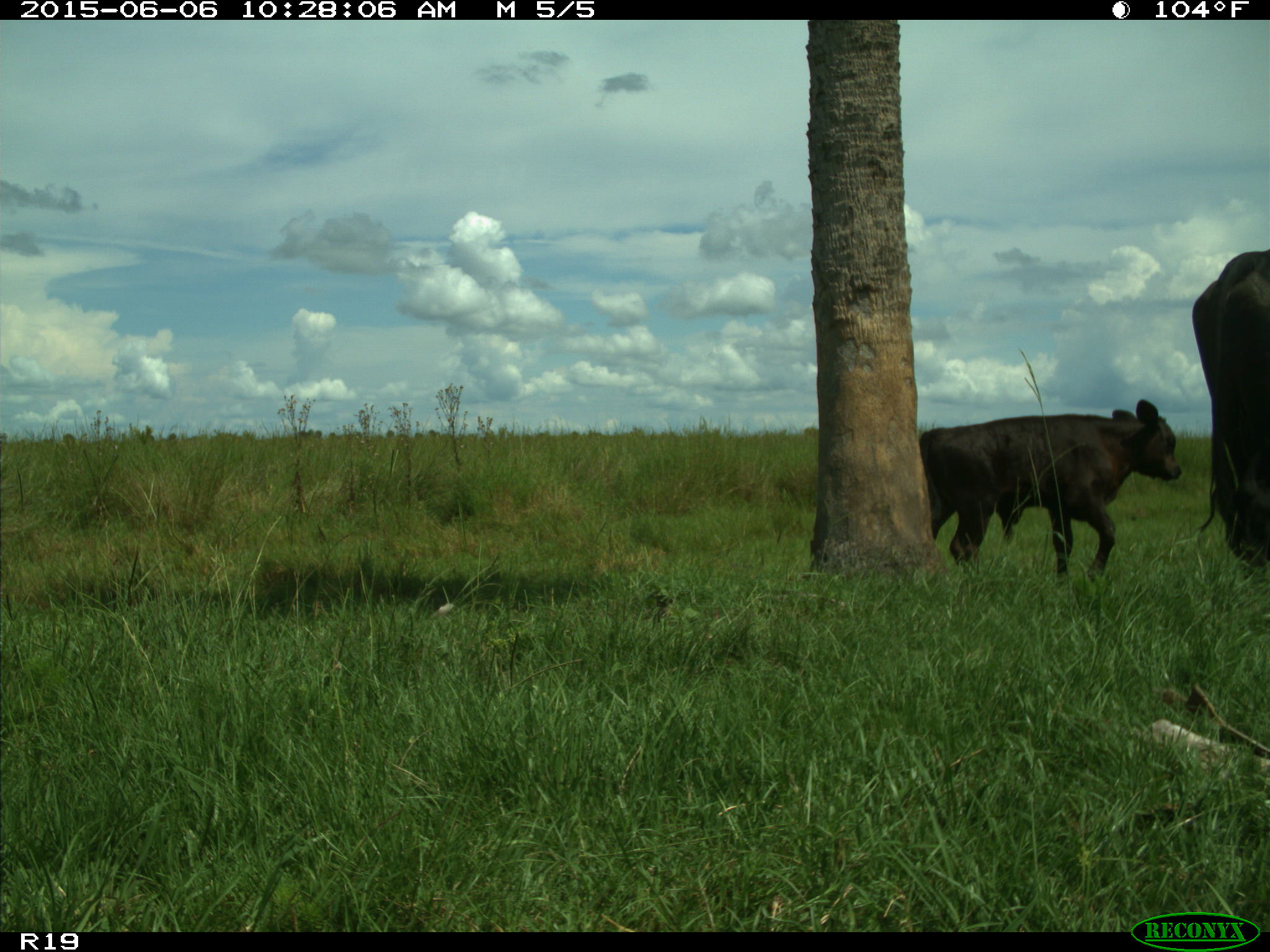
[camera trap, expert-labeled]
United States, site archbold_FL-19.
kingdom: Animalia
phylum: Chordata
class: Mammalia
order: Artiodactyla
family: Bovidae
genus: Bos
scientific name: Bos taurus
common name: domestic cow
Bos taurus (domestic cow).